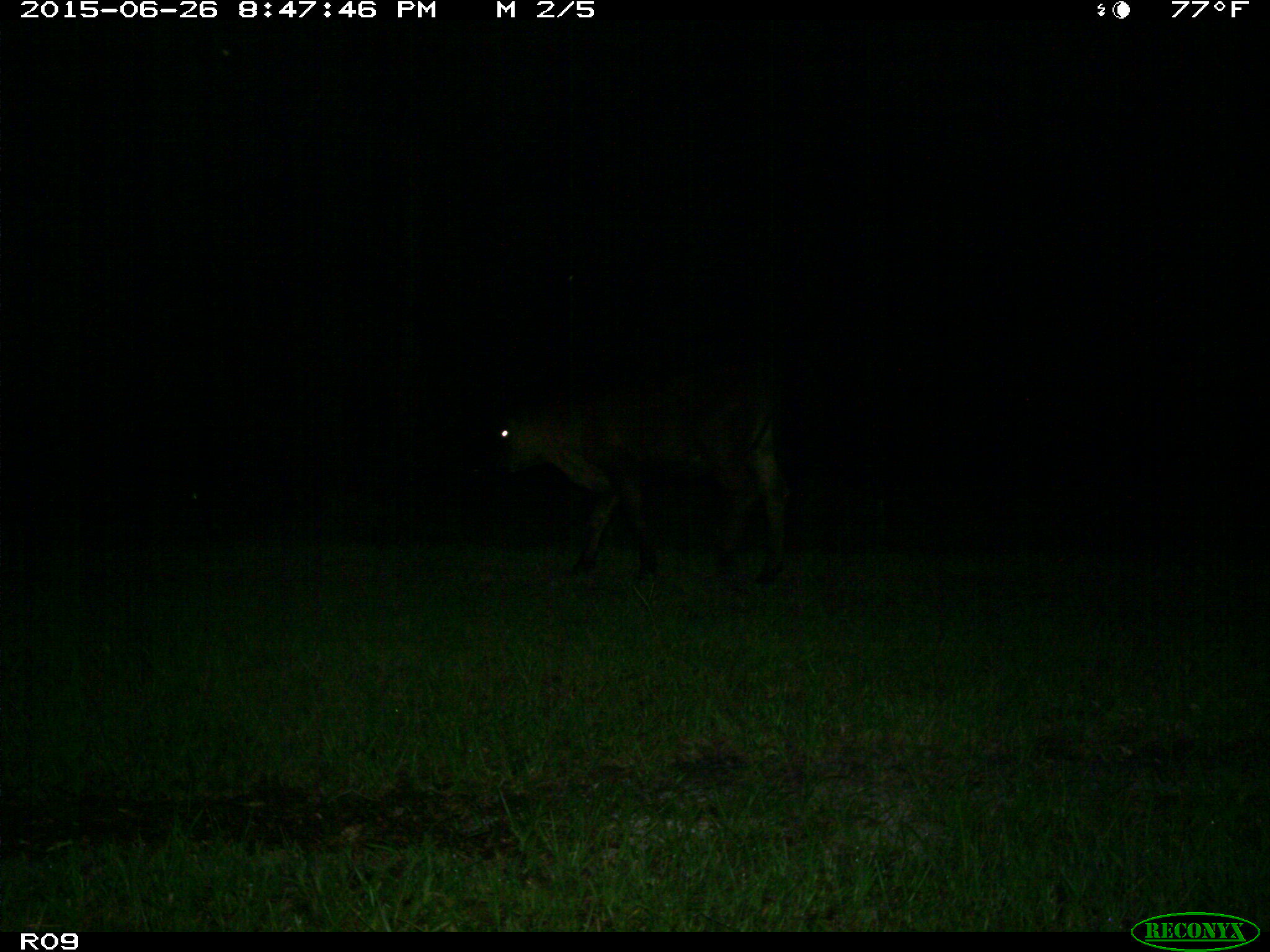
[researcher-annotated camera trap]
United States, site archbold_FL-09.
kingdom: Animalia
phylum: Chordata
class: Mammalia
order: Artiodactyla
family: Bovidae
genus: Bos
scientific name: Bos taurus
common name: domestic cow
Bos taurus (domestic cow).